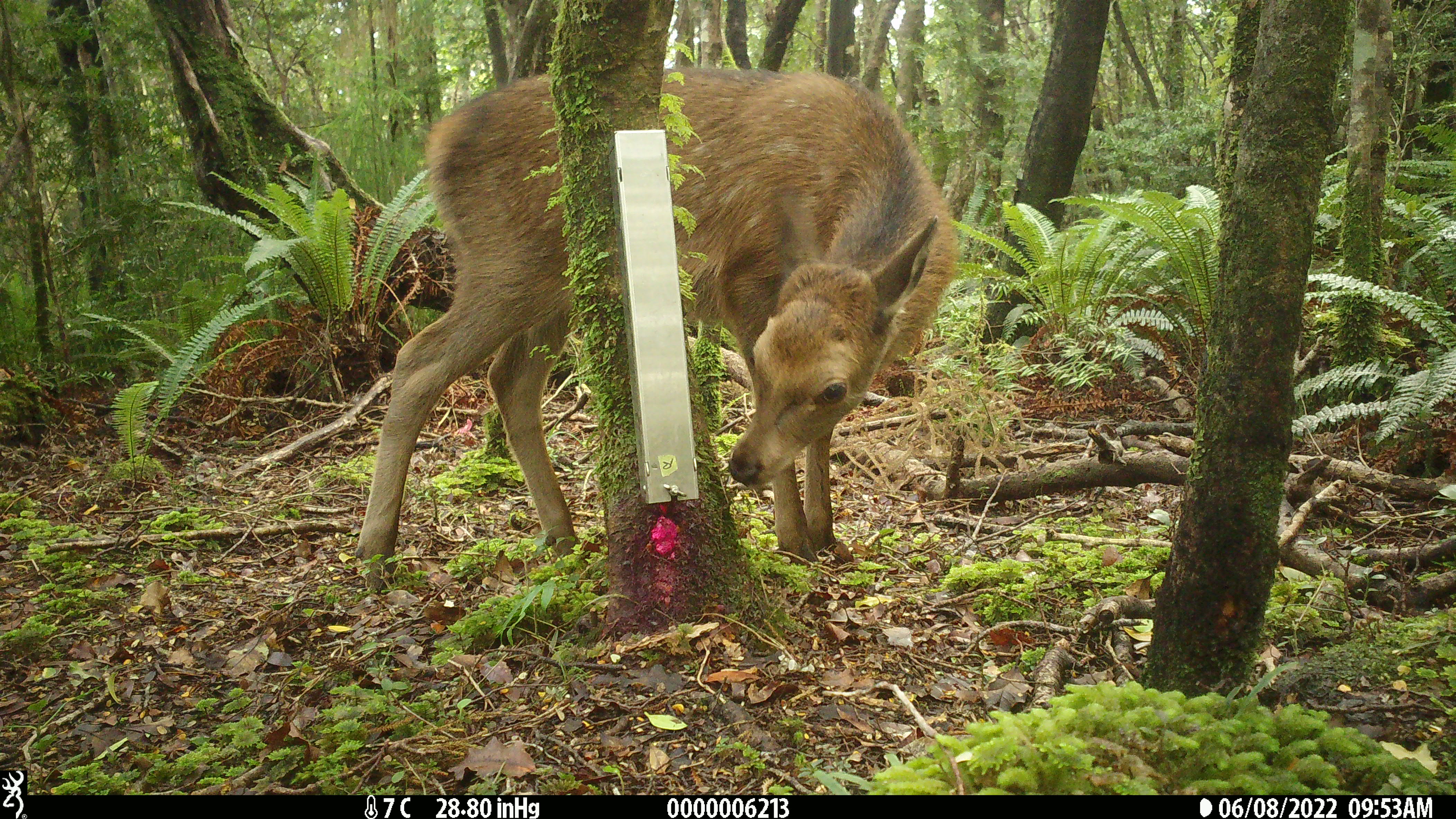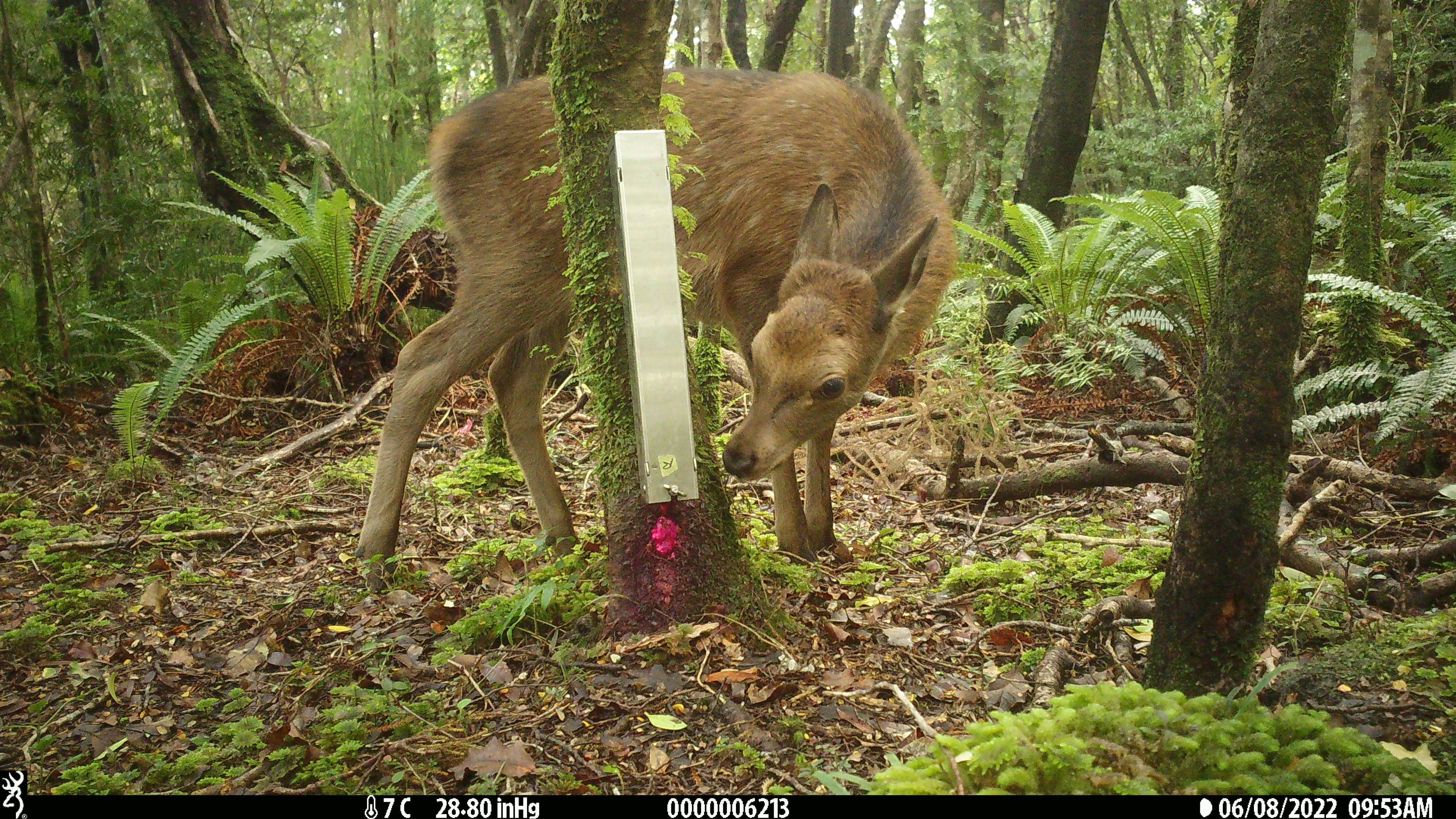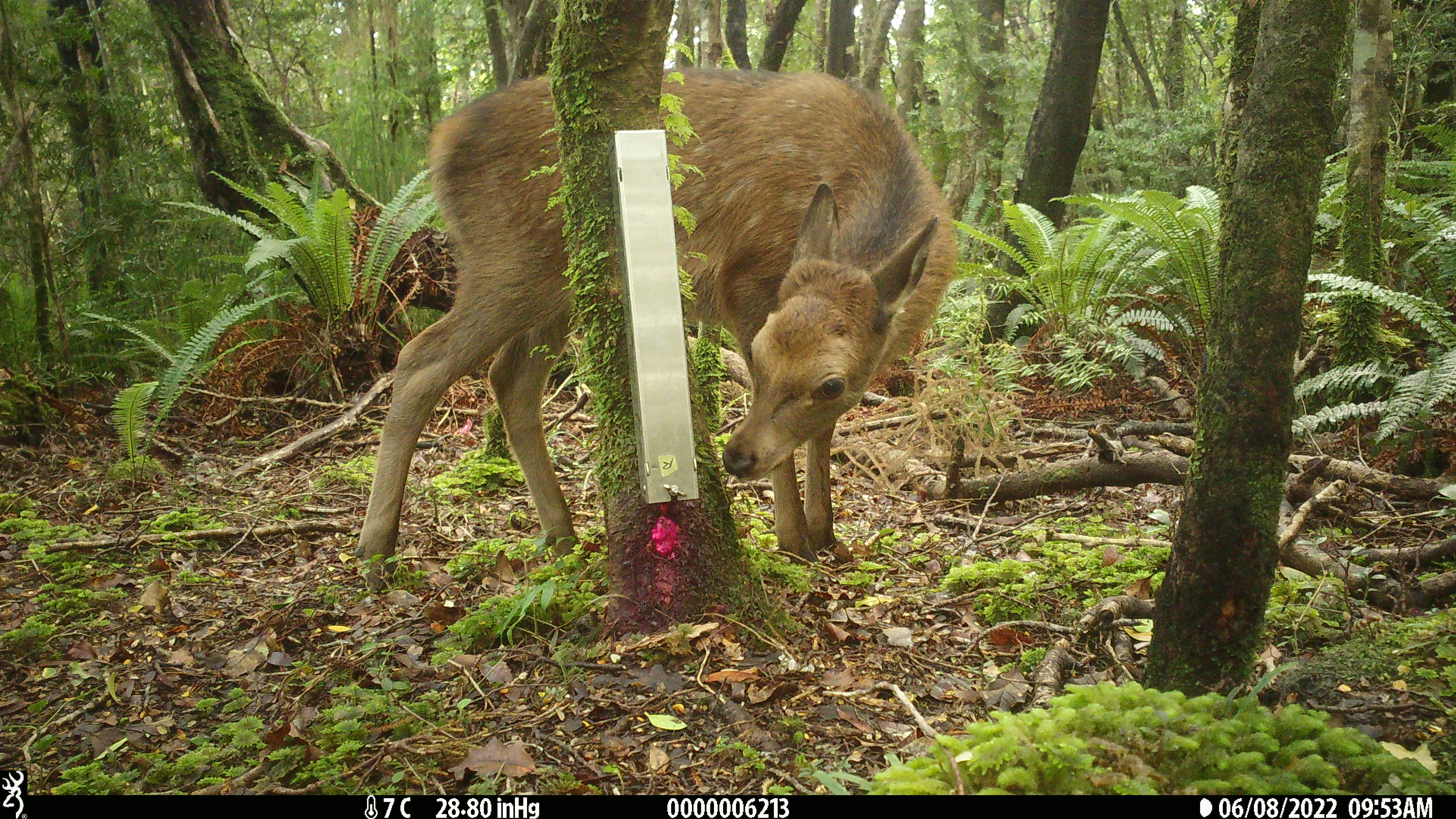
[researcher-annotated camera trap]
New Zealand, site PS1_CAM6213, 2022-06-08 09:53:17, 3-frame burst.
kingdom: Animalia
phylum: Chordata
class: Mammalia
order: Artiodactyla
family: Cervidae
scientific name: Cervidae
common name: deer